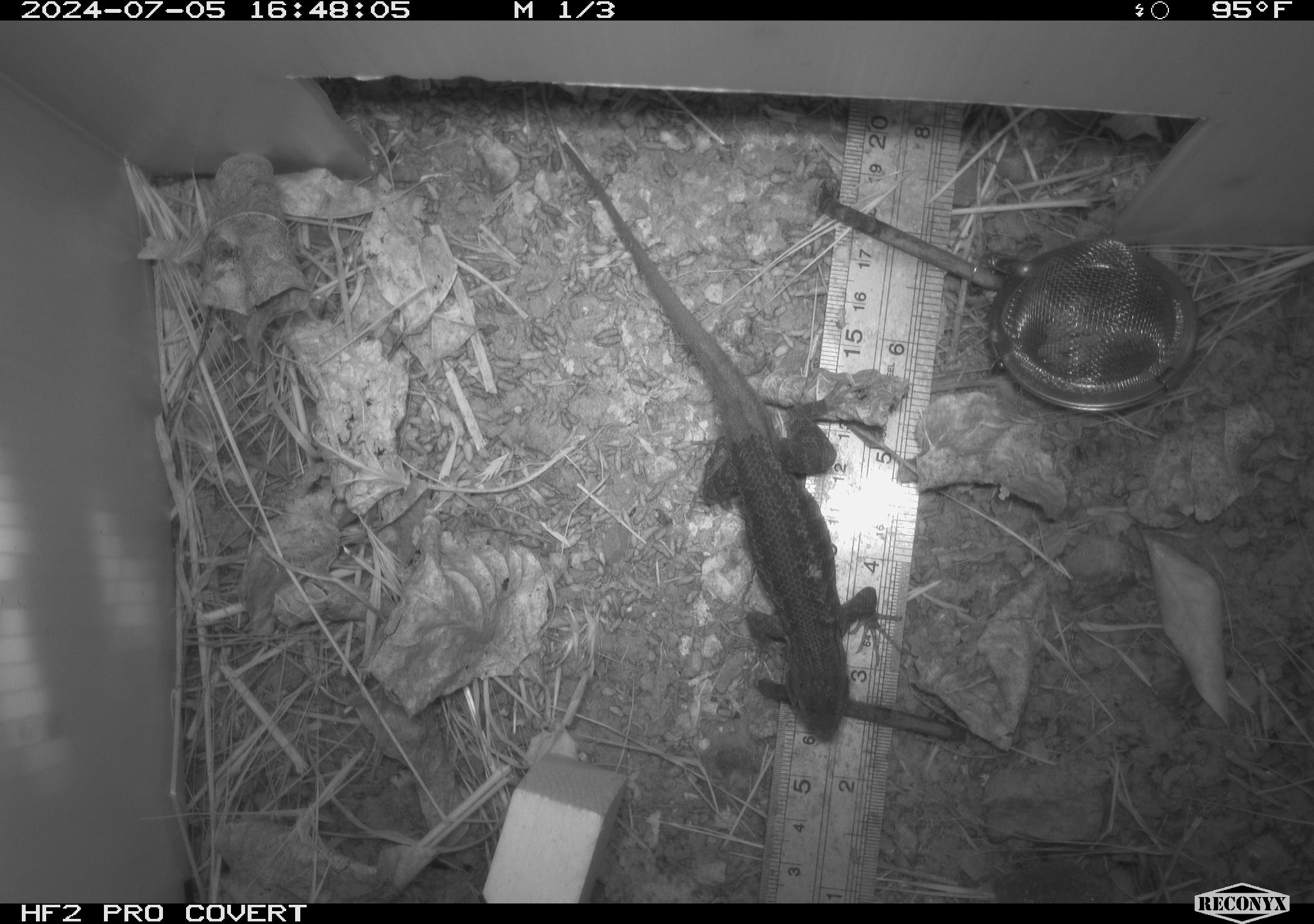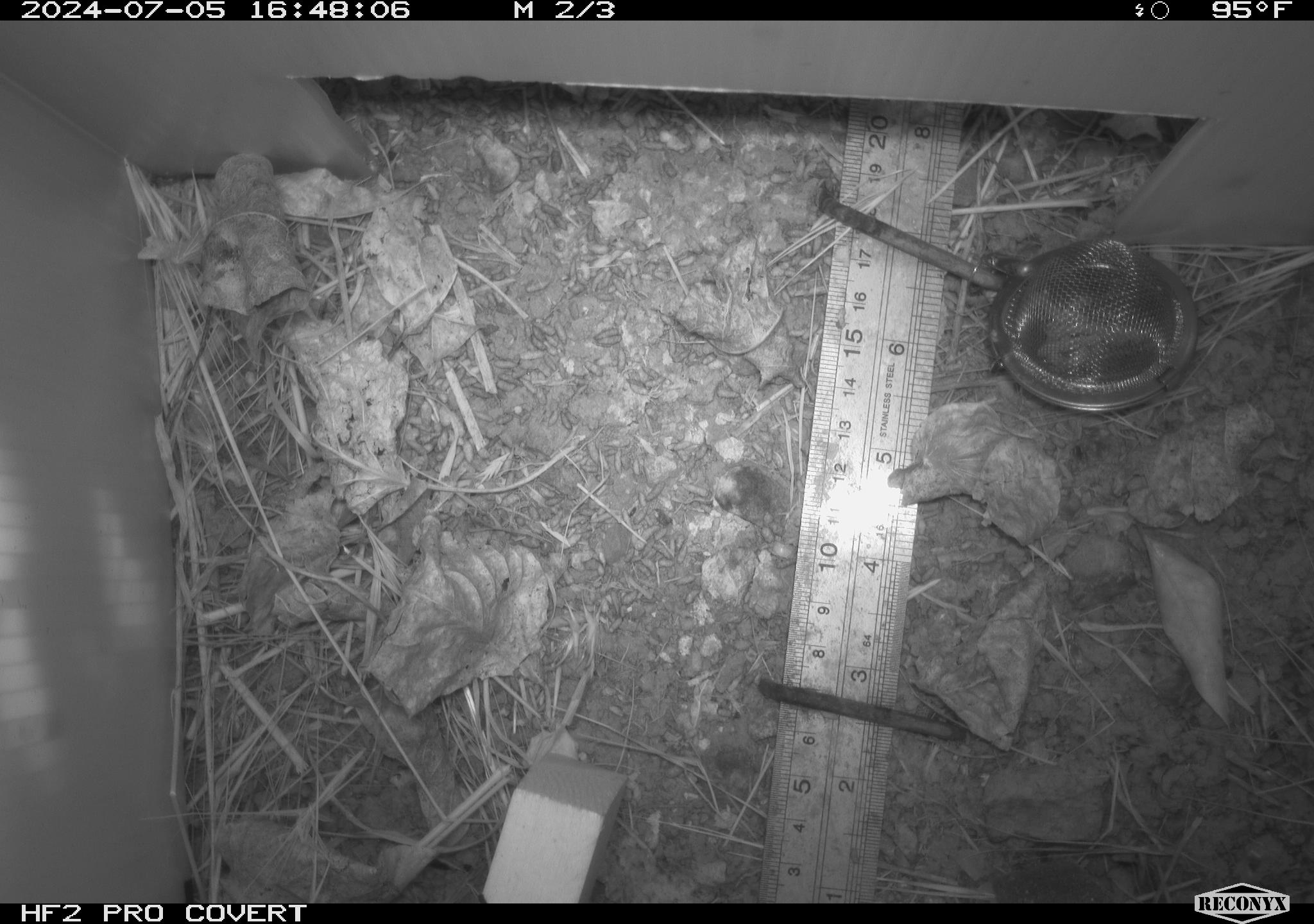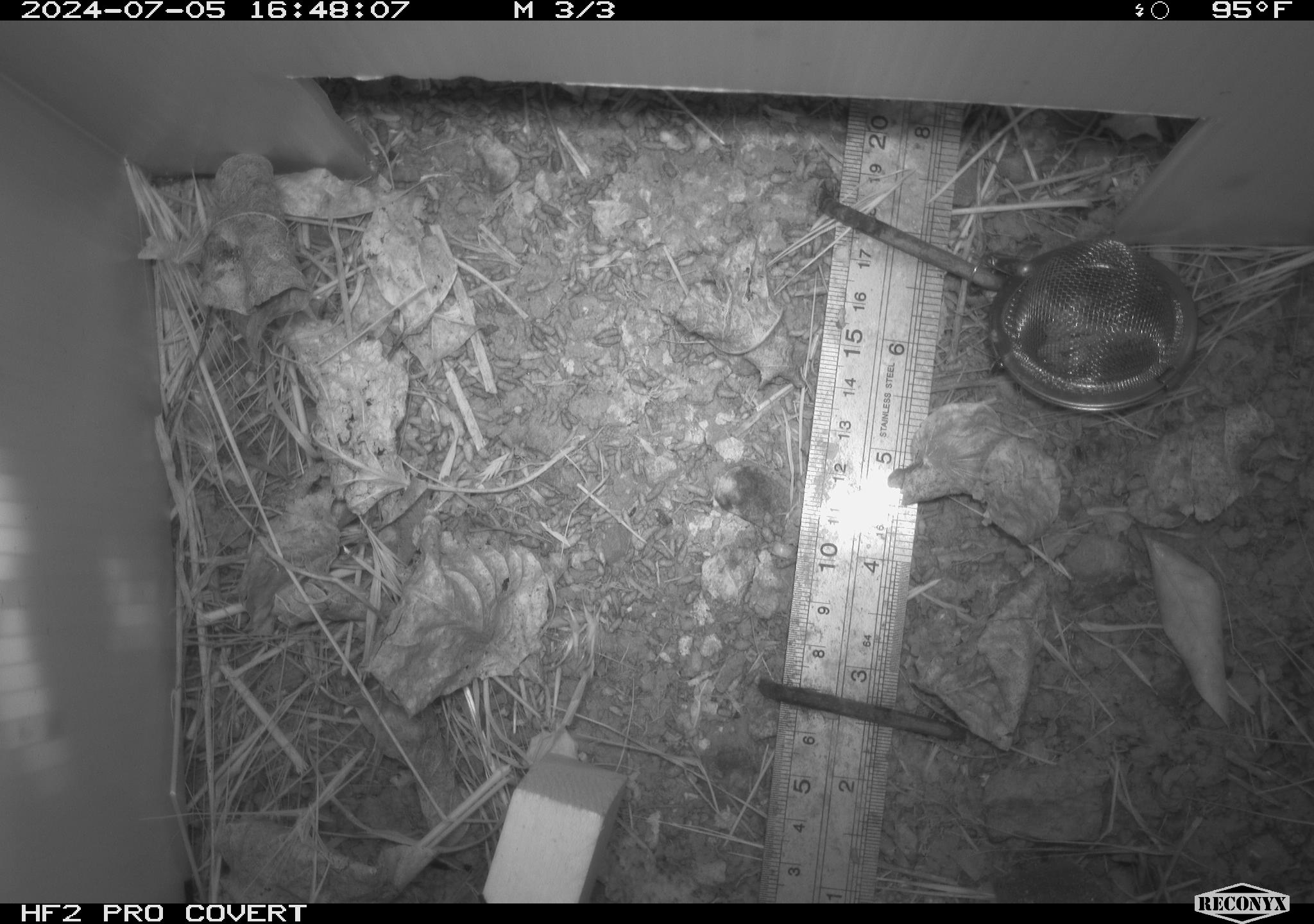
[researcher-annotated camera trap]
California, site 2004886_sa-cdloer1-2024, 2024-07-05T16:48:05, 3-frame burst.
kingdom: Animalia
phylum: Chordata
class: Reptilia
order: Squamata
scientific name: Squamata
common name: lizards and snakes